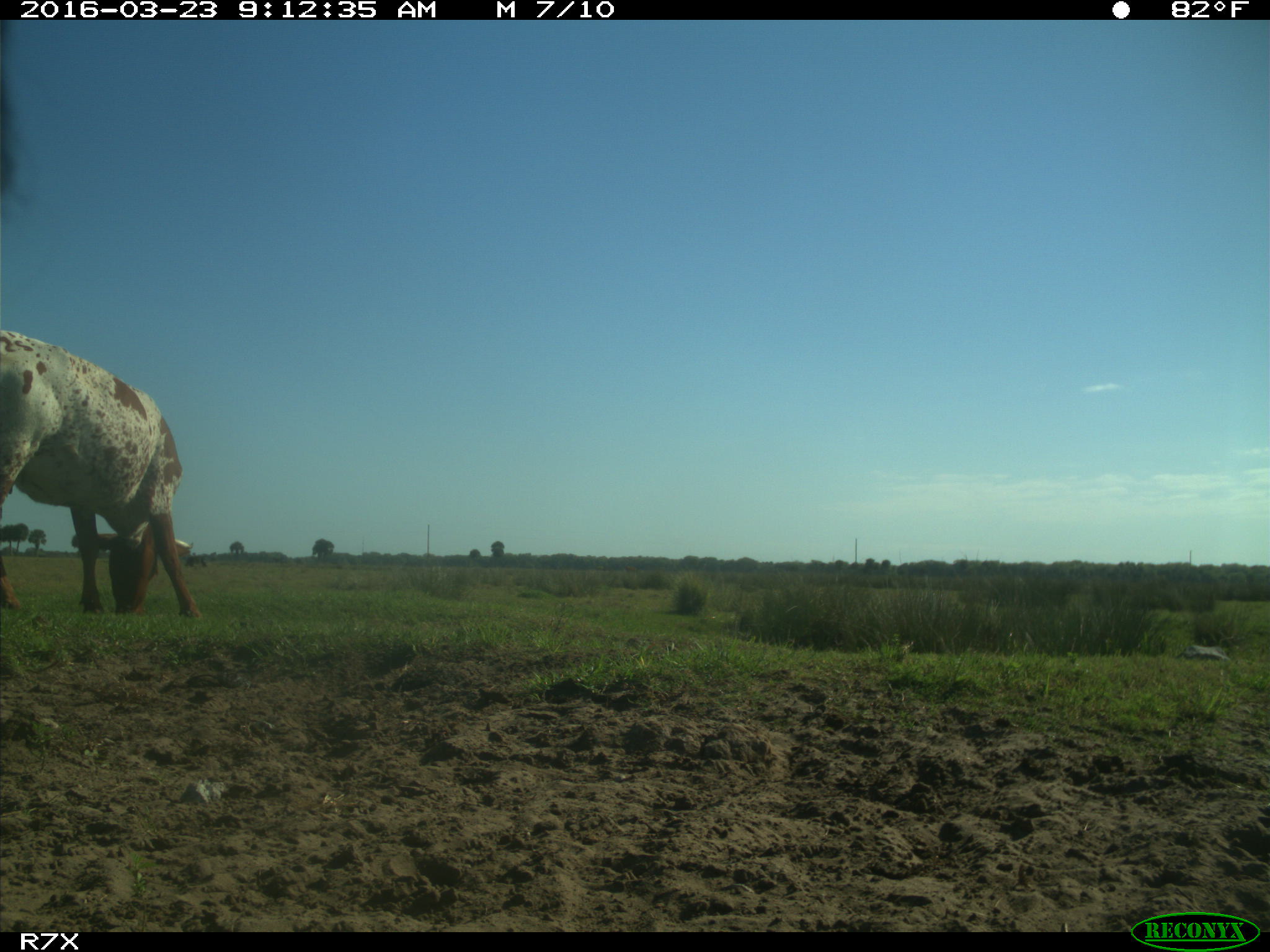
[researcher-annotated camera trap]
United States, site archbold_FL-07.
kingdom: Animalia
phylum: Chordata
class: Mammalia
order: Artiodactyla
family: Bovidae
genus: Bos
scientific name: Bos taurus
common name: domestic cow